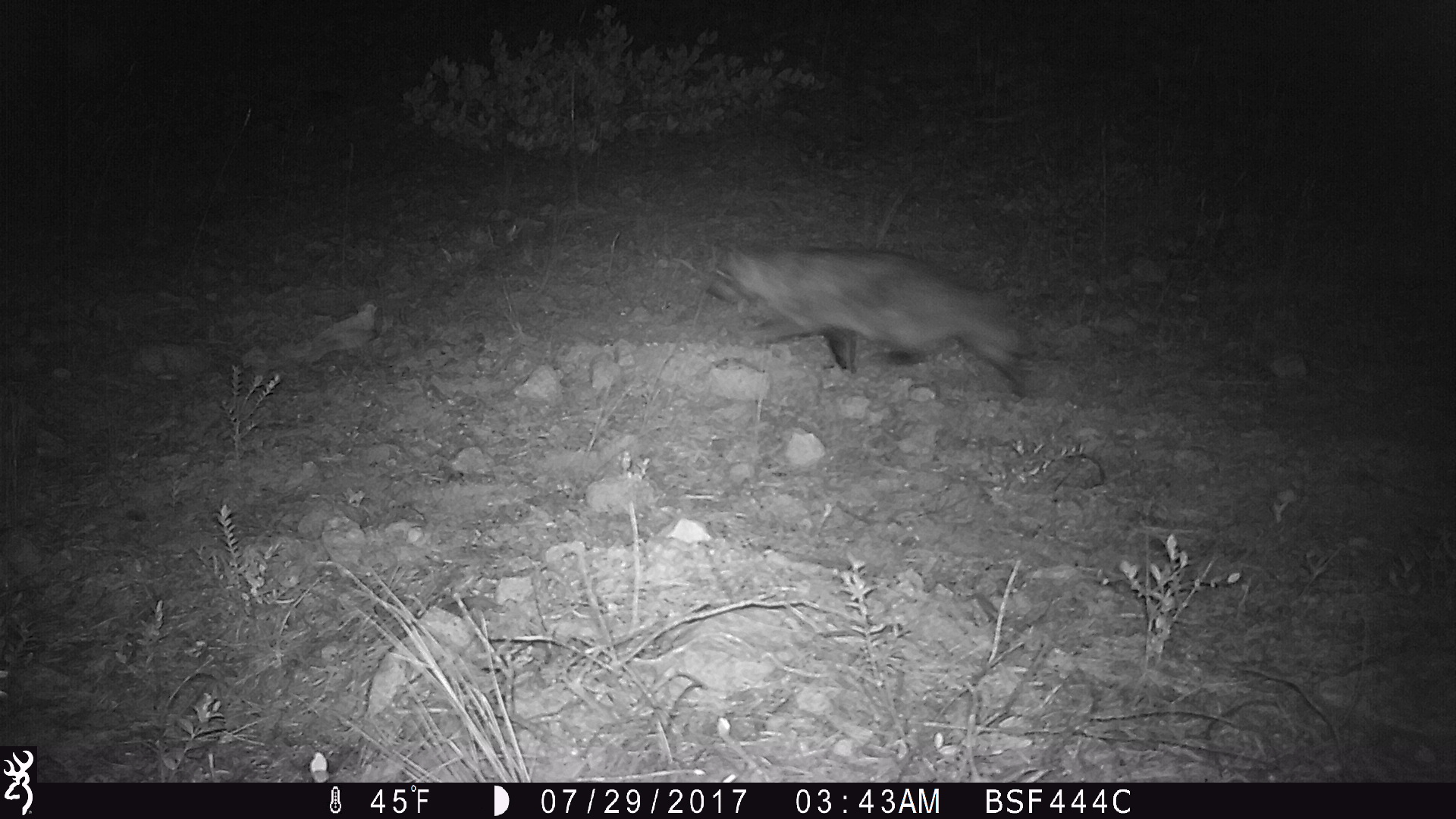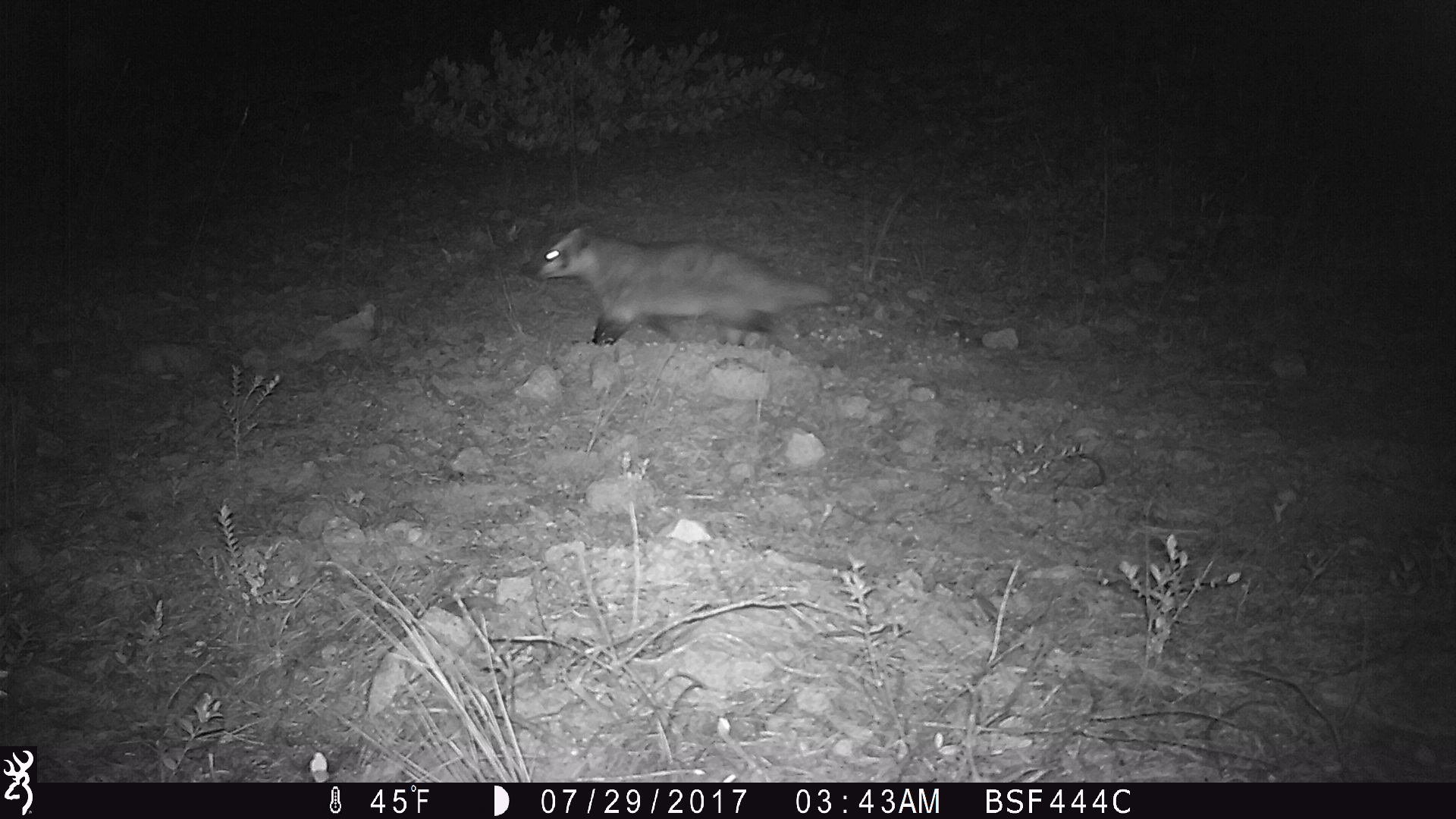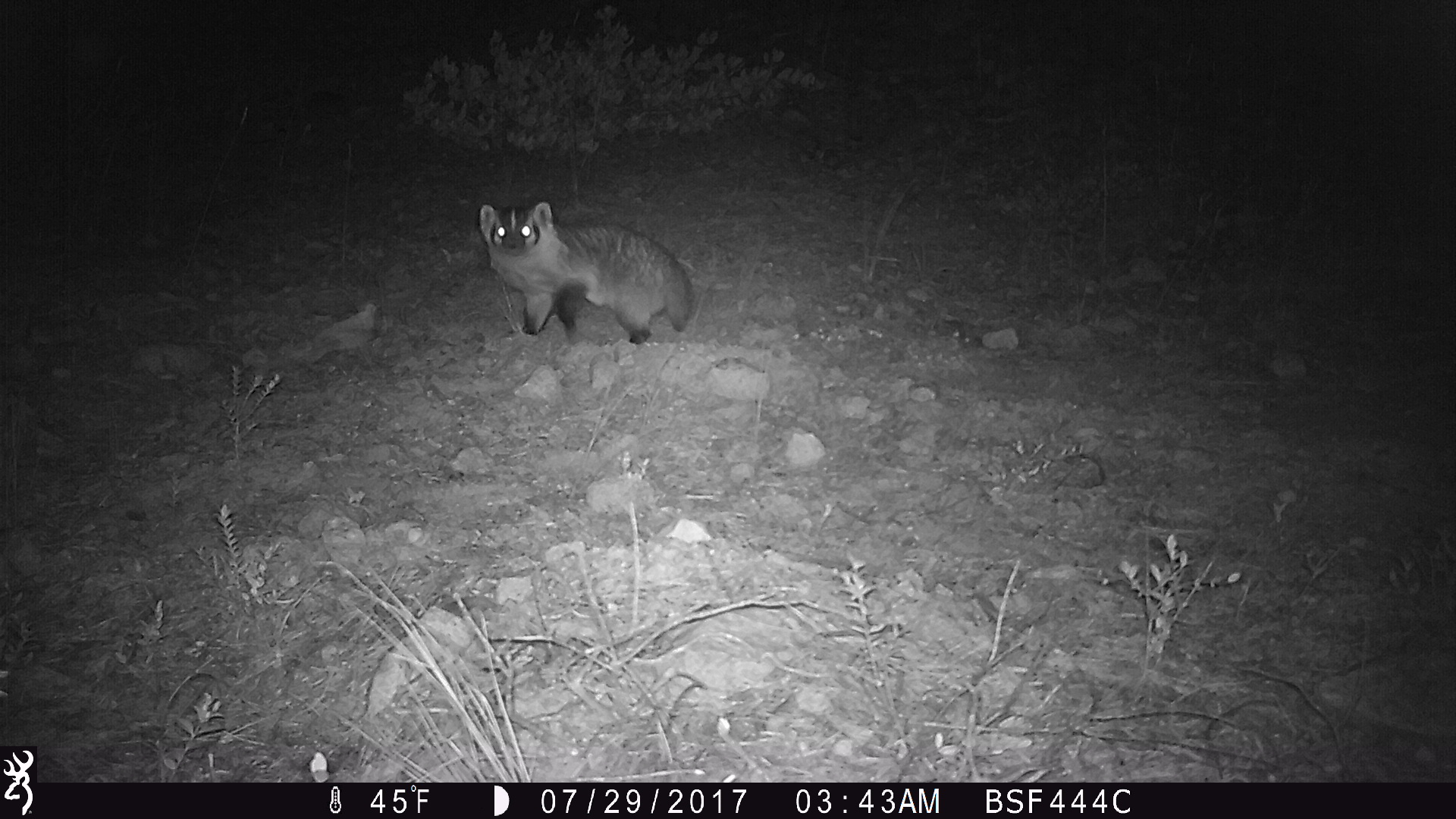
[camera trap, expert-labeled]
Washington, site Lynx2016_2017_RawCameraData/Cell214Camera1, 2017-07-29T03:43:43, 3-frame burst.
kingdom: Animalia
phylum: Chordata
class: Mammalia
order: Carnivora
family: Mustelidae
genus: Taxidea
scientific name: Taxidea taxus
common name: american badger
Taxidea taxus (american badger). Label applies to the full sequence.